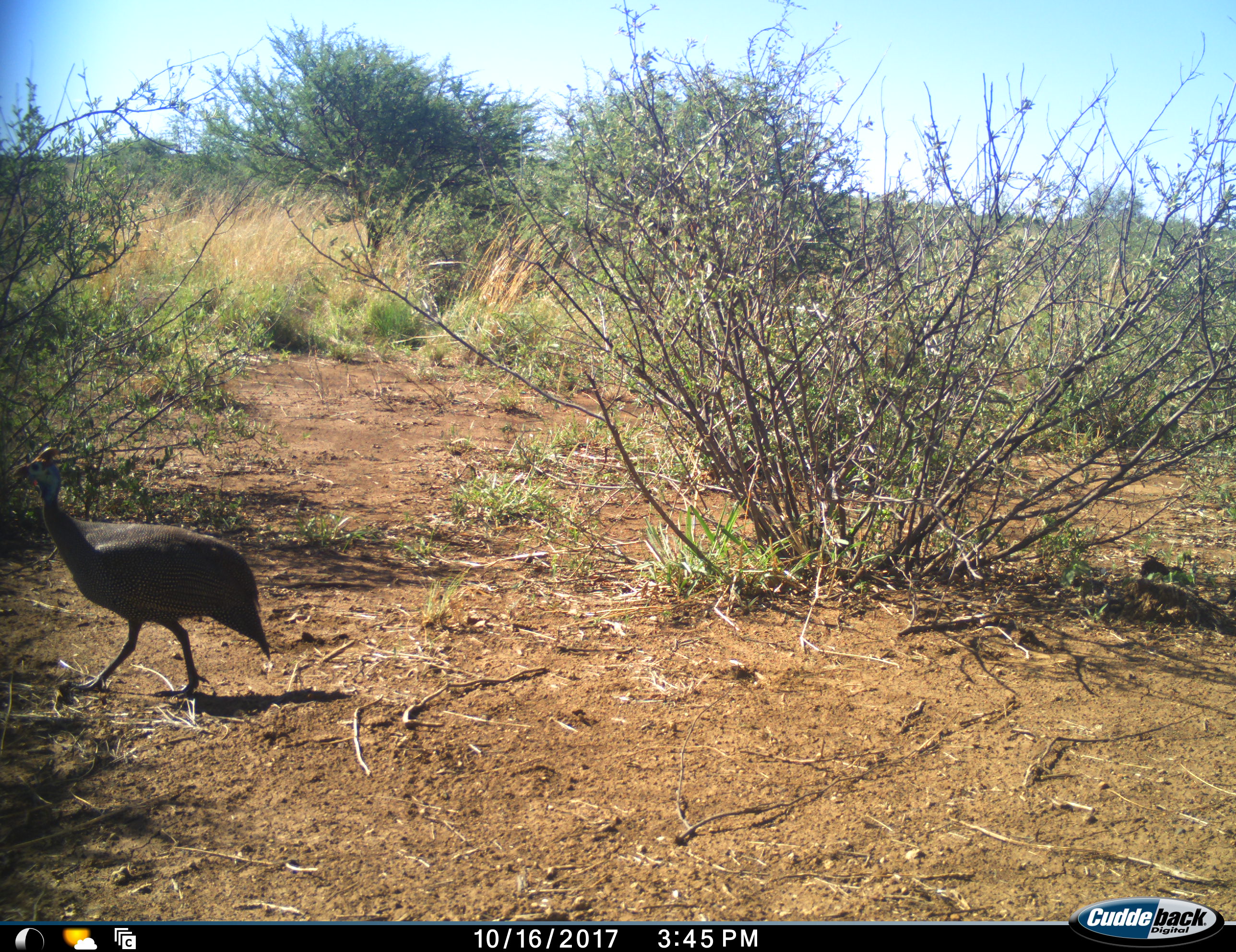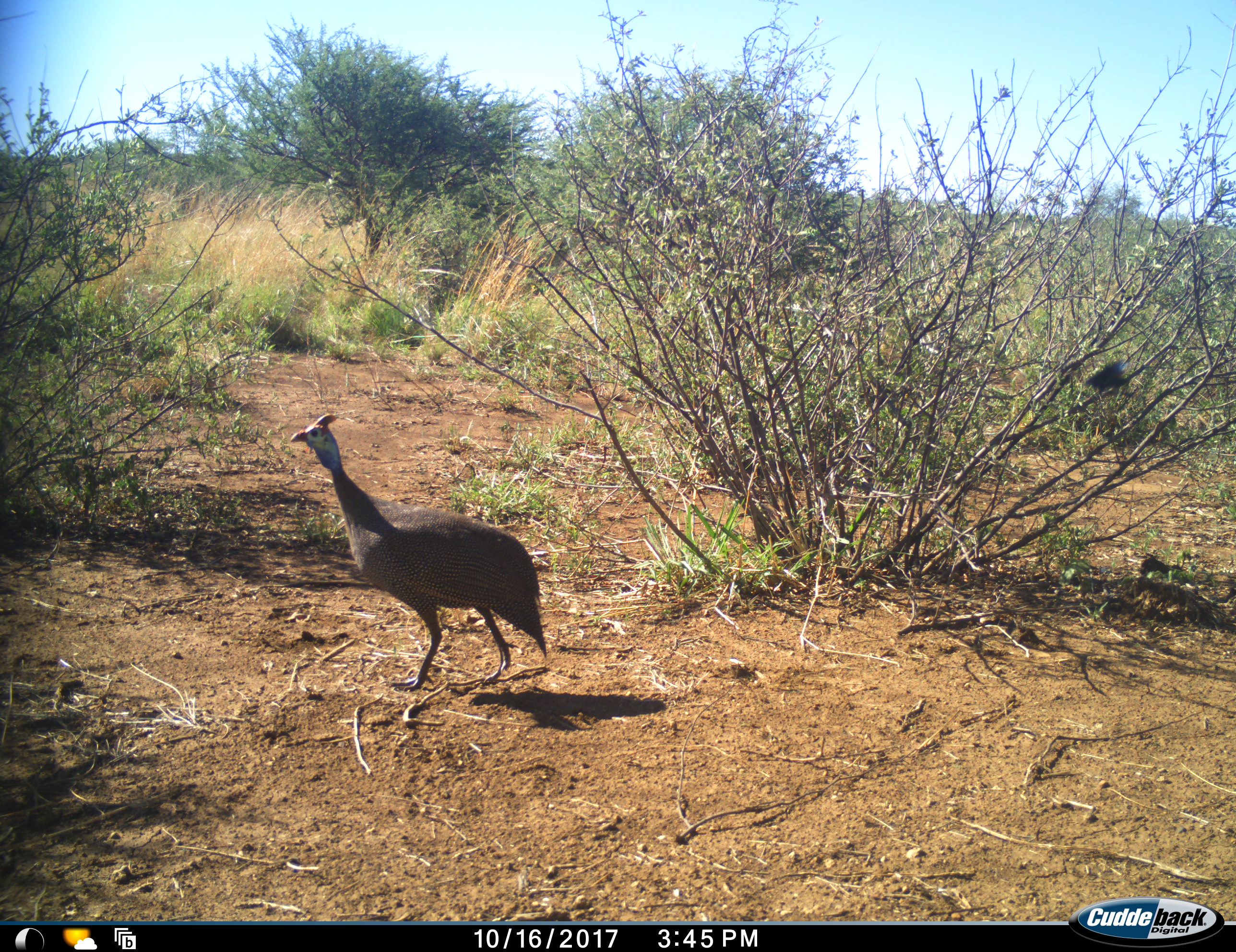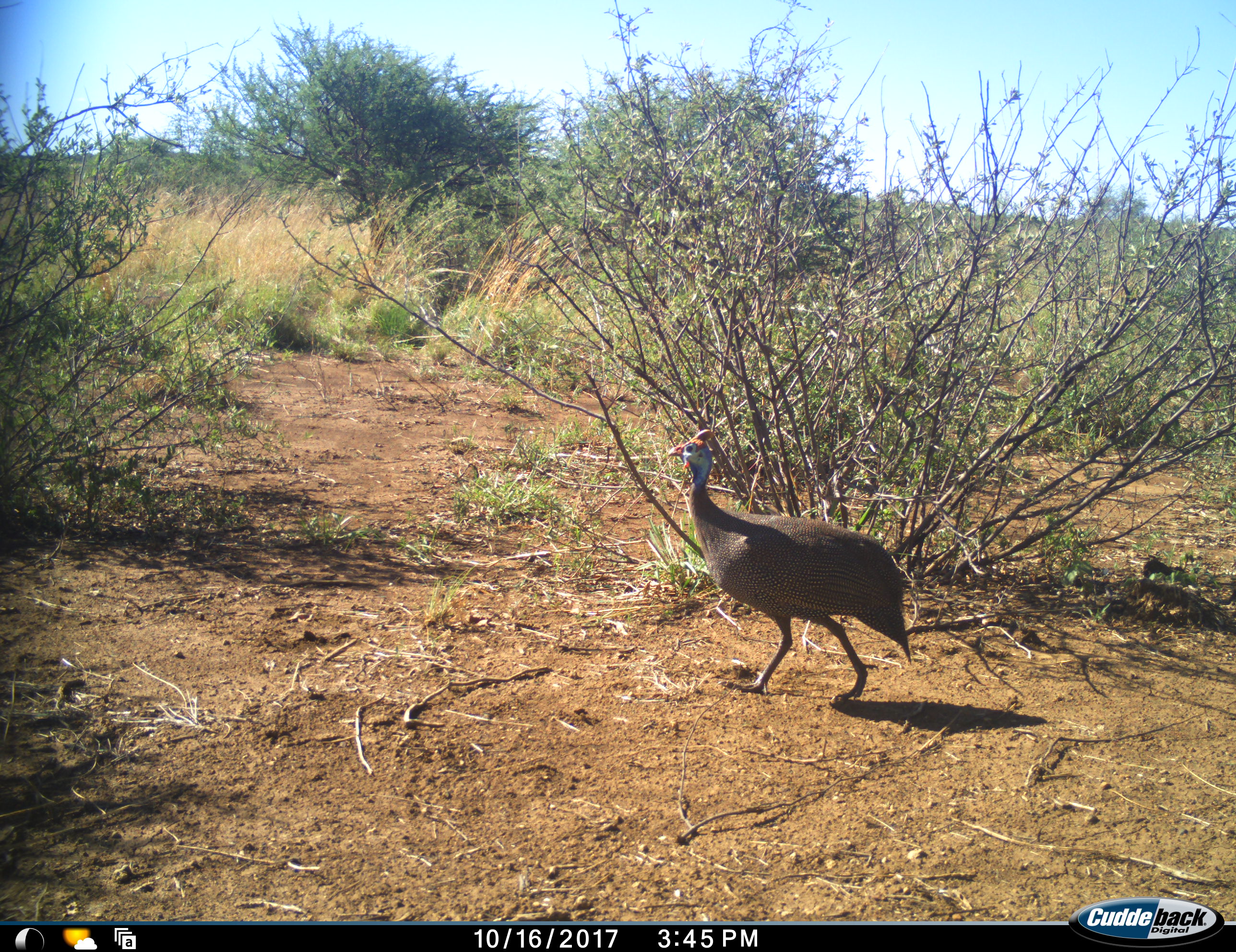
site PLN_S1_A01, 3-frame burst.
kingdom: Animalia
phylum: Chordata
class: Aves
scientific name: Aves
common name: bird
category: birdother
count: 1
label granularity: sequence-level